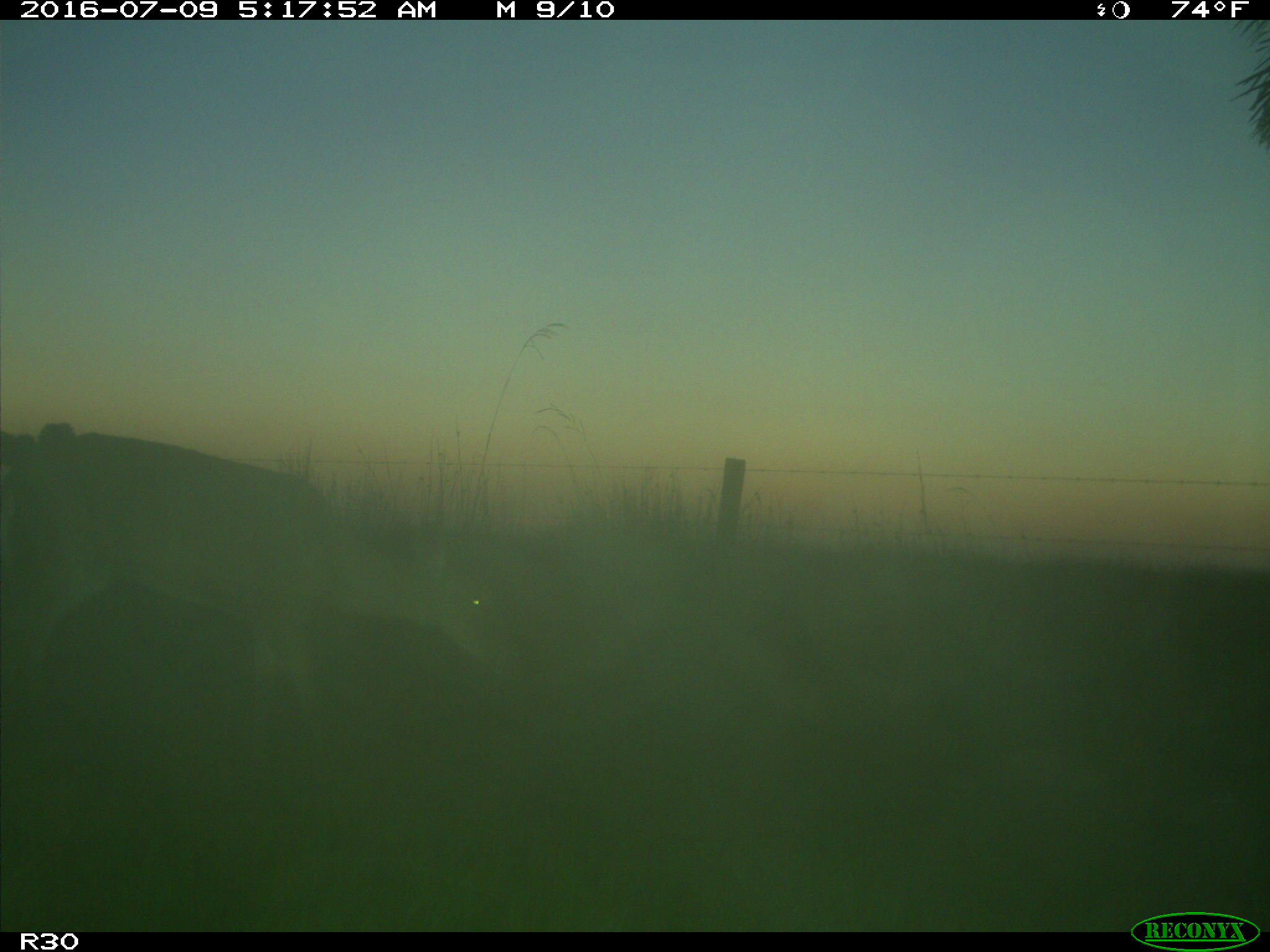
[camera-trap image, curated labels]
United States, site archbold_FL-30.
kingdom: Animalia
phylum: Chordata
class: Mammalia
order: Artiodactyla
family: Cervidae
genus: Odocoileus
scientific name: Odocoileus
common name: deer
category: unidentified deer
Unidentified deer (deer) (Odocoileus).